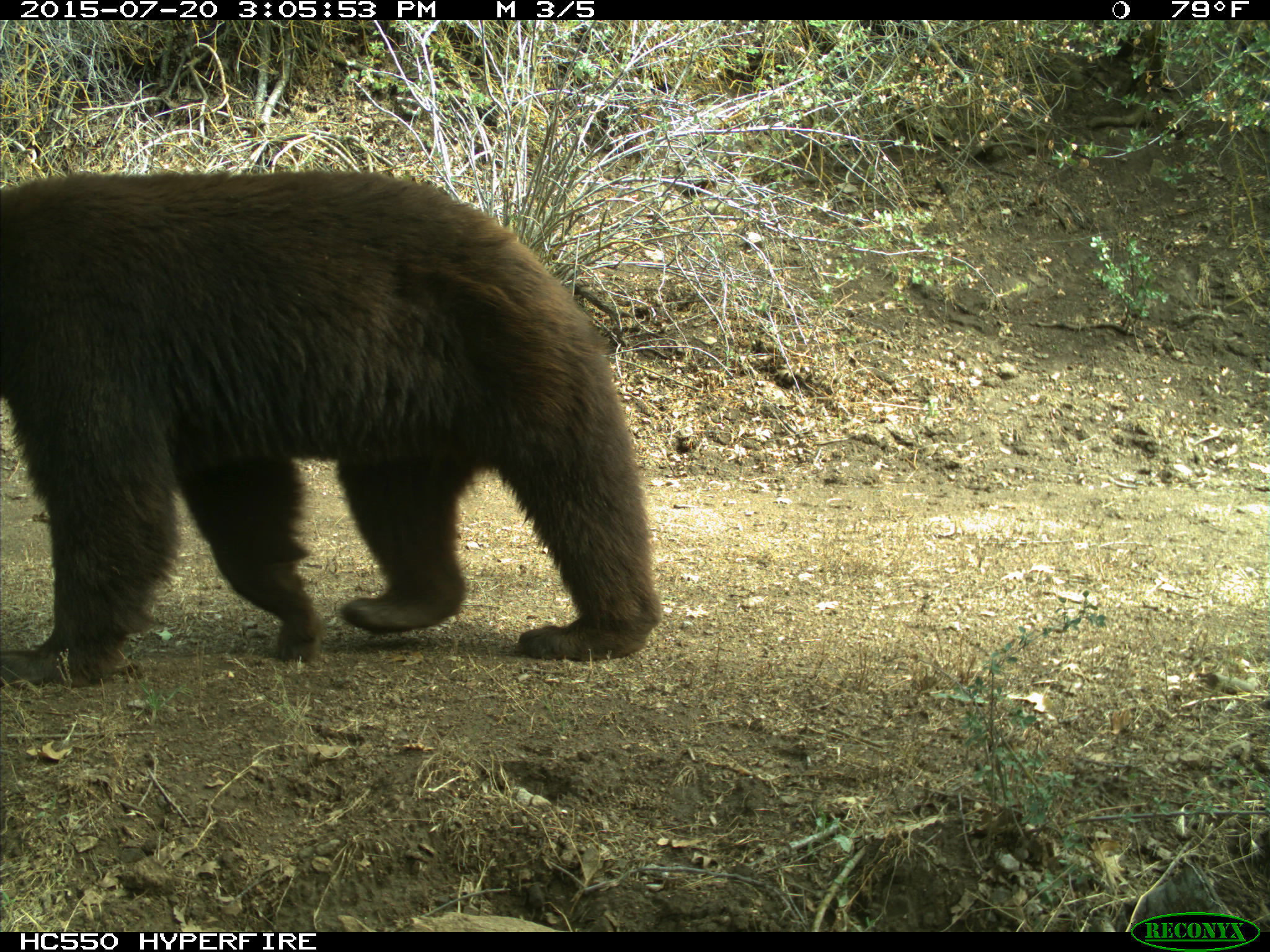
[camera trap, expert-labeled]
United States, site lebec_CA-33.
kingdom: Animalia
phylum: Chordata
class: Mammalia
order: Carnivora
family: Ursidae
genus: Ursus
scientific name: Ursus americanus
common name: american black bear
Ursus americanus (american black bear).